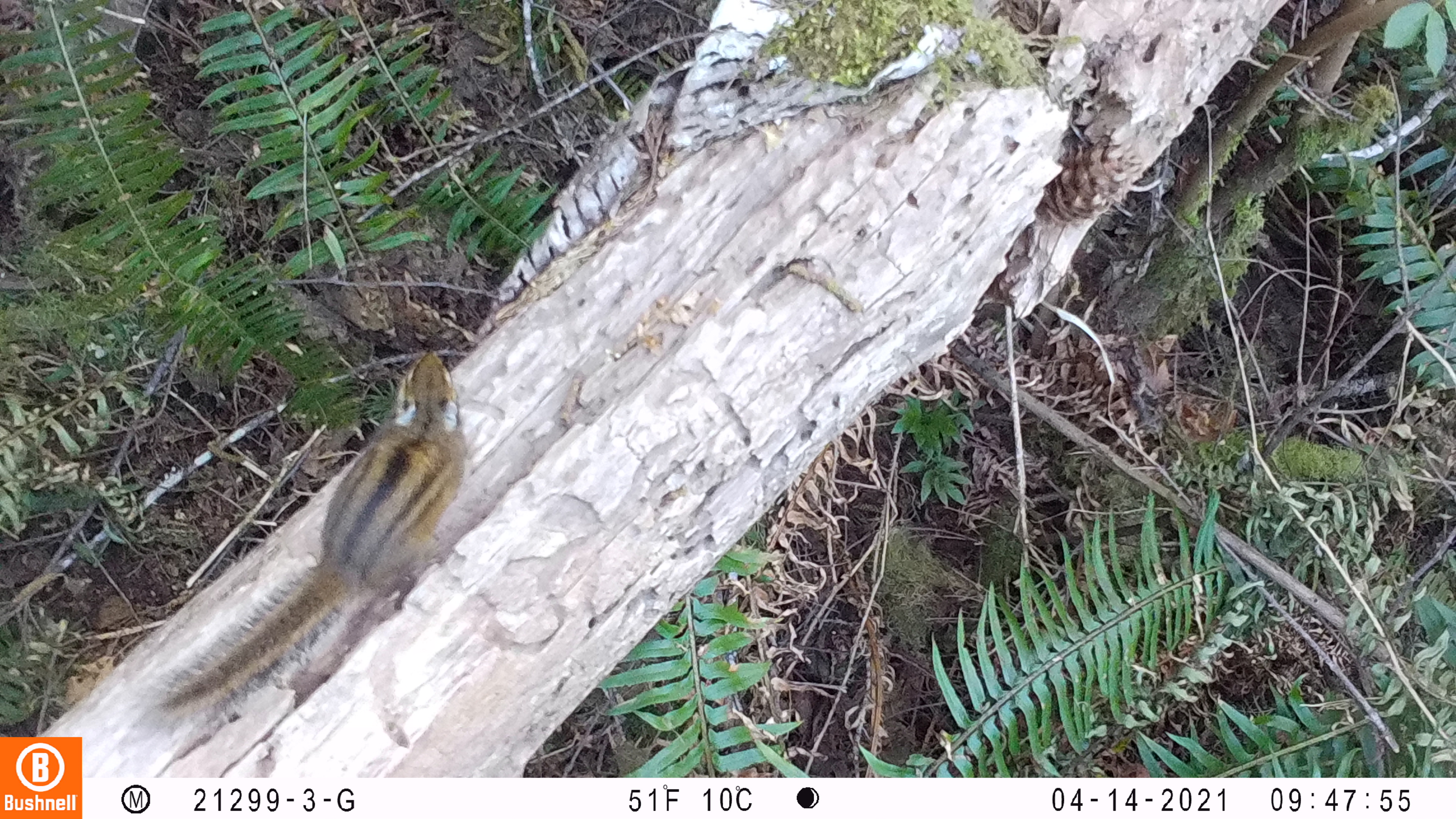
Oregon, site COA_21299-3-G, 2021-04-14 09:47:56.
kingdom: Animalia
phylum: Chordata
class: Mammalia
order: Rodentia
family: Sciuridae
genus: Neotamias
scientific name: Neotamias townsendii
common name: townsend's chipmunk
Townsend's chipmunk (Neotamias townsendii).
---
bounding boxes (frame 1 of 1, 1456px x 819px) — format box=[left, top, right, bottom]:
townsend's chipmunk: box=[166, 353, 469, 714]